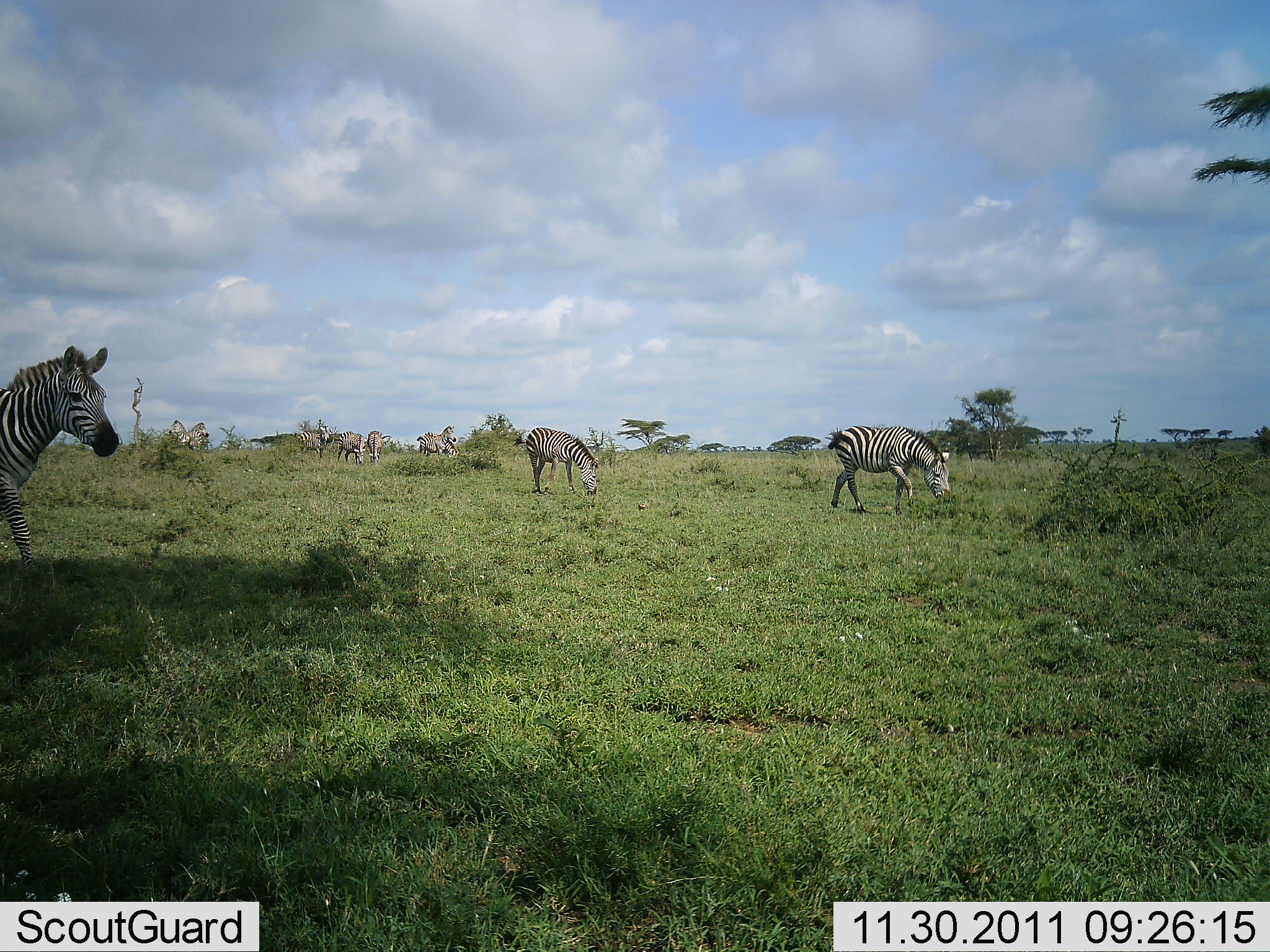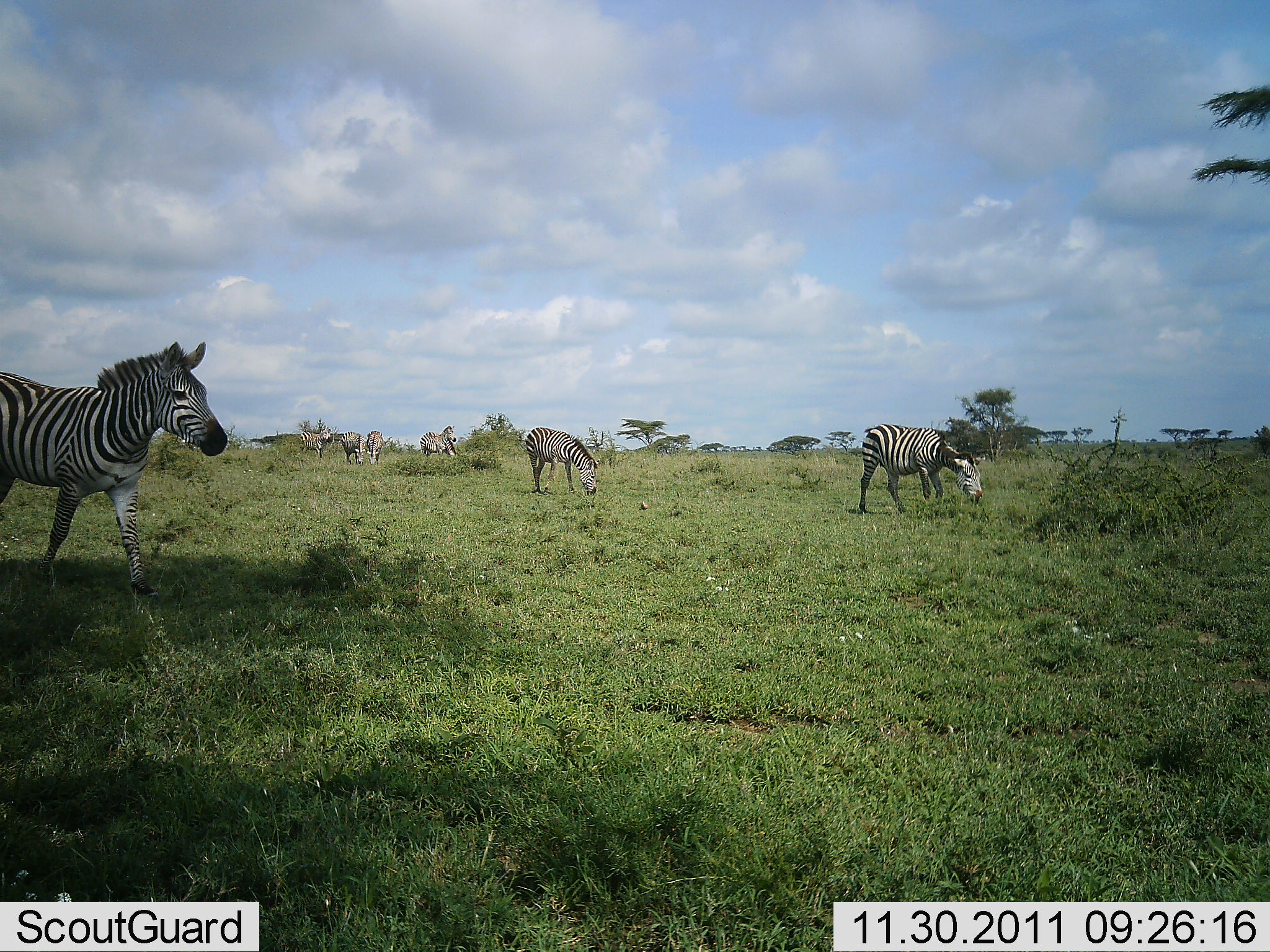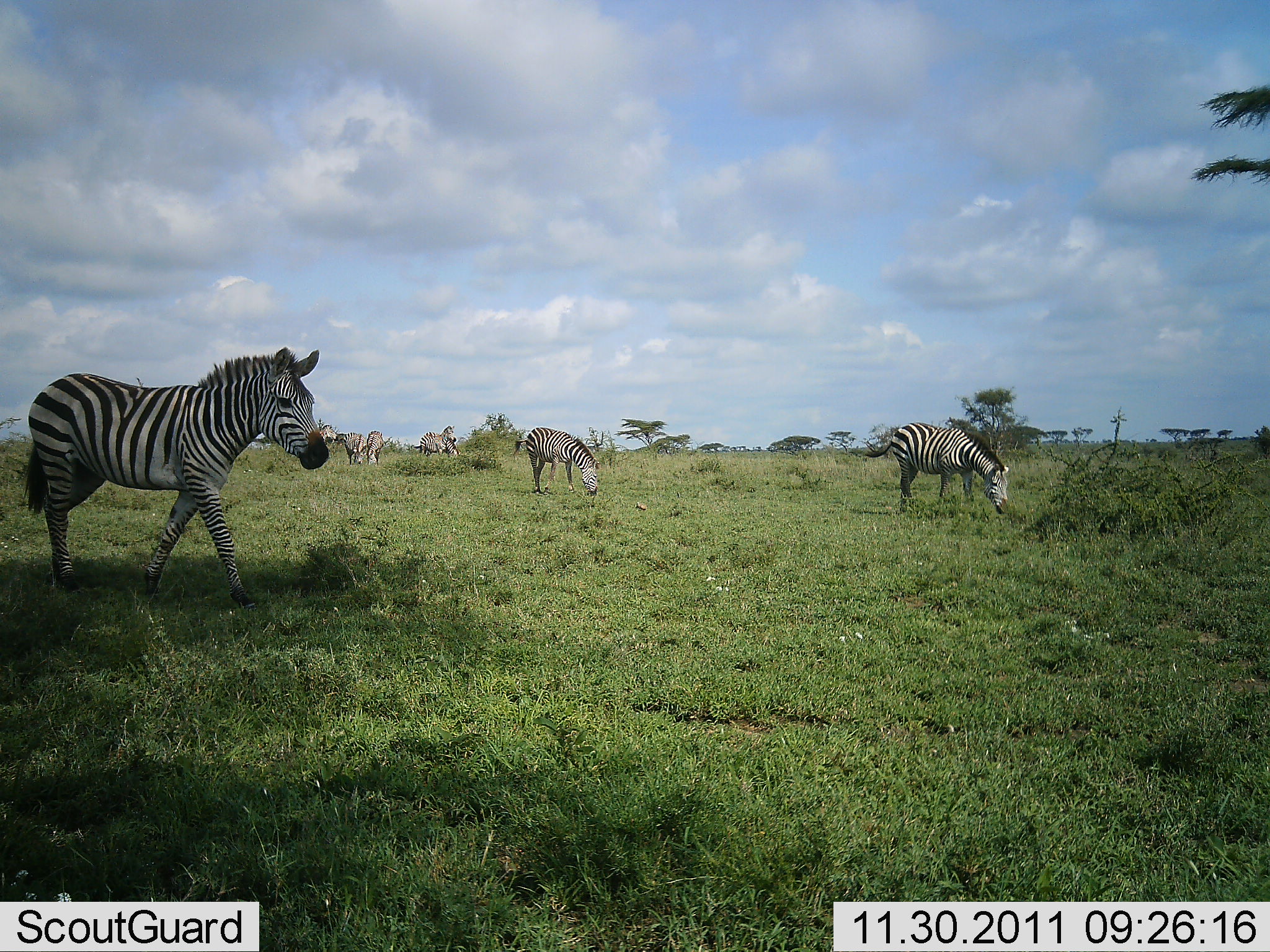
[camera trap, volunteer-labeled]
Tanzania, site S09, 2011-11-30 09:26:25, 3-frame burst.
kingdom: Animalia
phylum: Chordata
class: Mammalia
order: Perissodactyla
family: Equidae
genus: Equus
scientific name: Equus quagga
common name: plains zebra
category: zebra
Zebra (plains zebra) (Equus quagga), count 7. Behavior (volunteer vote fractions): standing 36%, resting 0%, moving 91%, interacting 0%. Young present (vote fraction): 0%. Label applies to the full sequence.